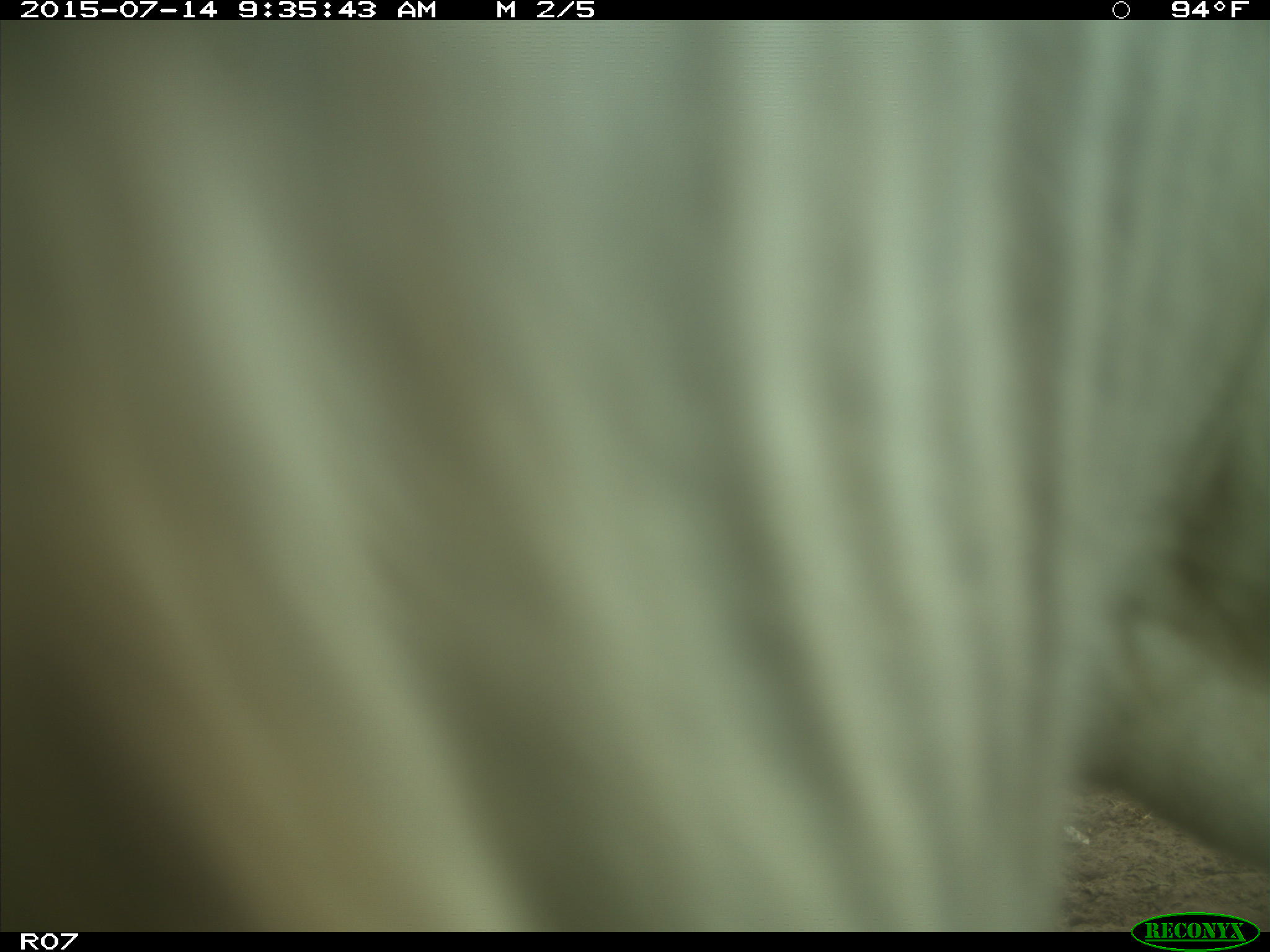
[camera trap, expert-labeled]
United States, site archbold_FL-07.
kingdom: Animalia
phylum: Chordata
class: Mammalia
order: Artiodactyla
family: Bovidae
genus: Bos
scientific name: Bos taurus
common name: domestic cow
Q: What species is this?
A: Bos taurus (domestic cow).